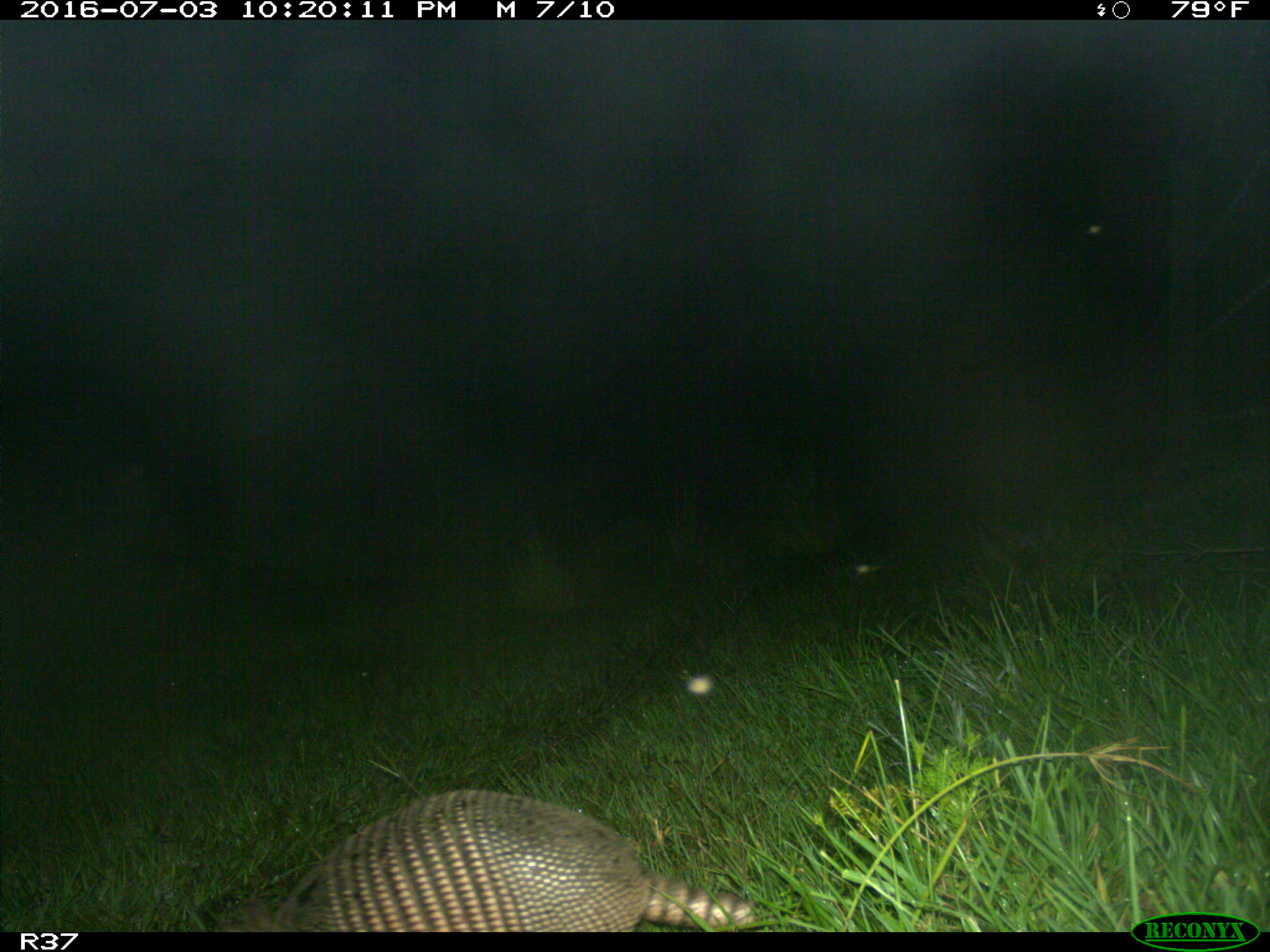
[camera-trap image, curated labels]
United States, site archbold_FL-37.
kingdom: Animalia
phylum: Chordata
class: Mammalia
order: Cingulata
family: Dasypodidae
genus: Dasypus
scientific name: Dasypus novemcinctus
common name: nine-banded armadillo